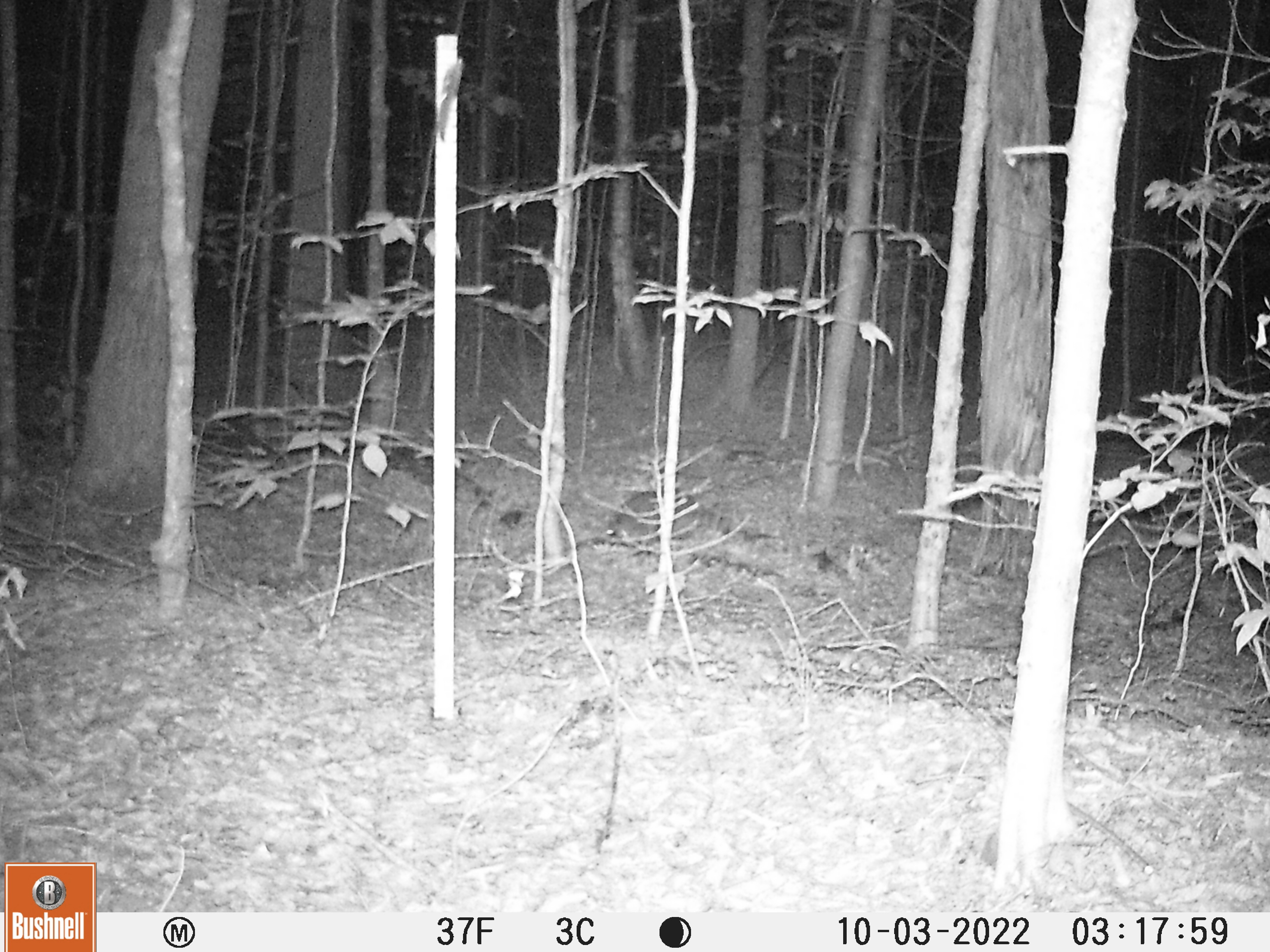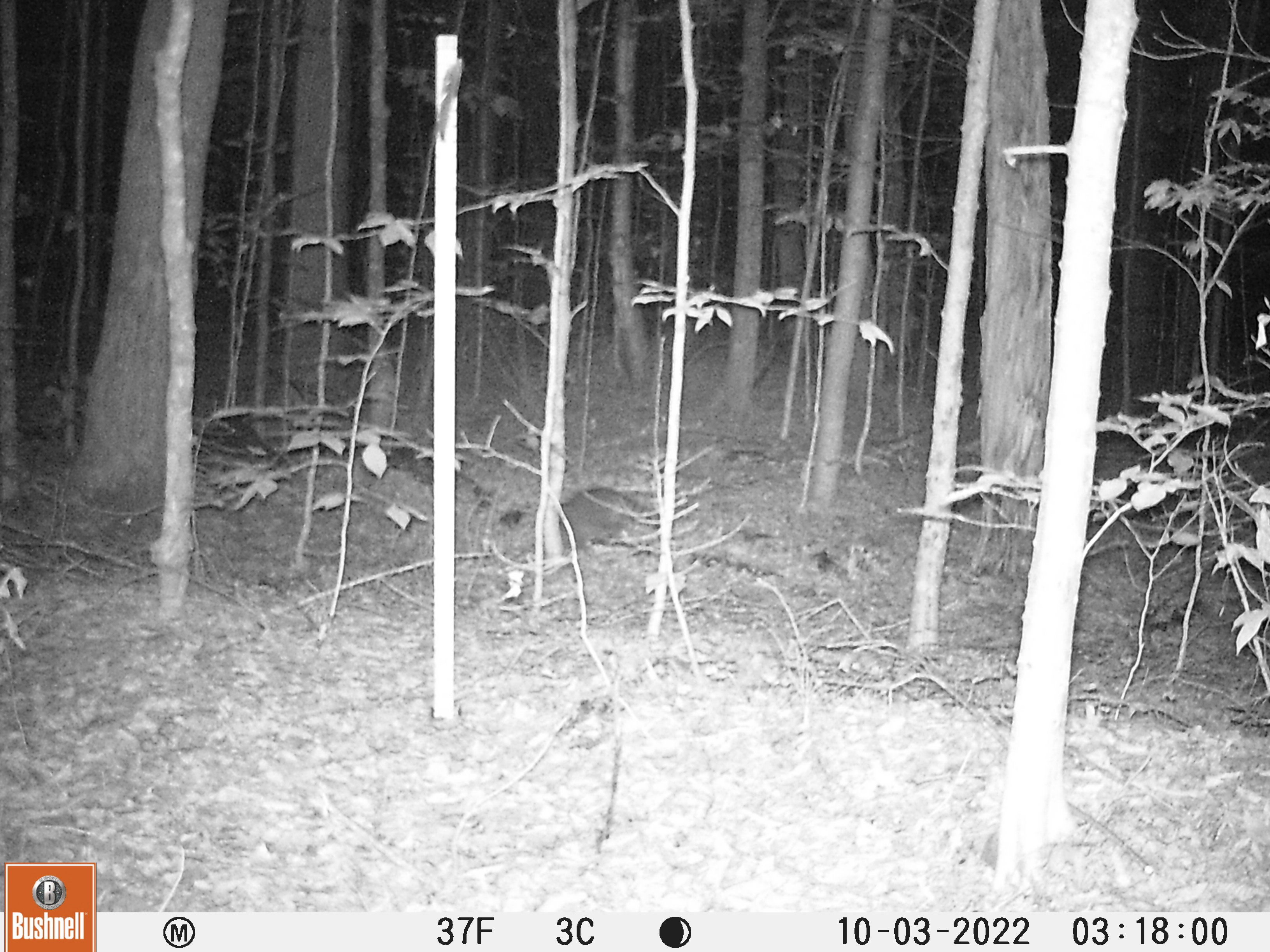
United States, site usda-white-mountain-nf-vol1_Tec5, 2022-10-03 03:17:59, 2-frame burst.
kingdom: Animalia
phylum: Chordata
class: Mammalia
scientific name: Mammalia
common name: mammal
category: mammal sp.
Mammal sp. (mammal) (Mammalia).